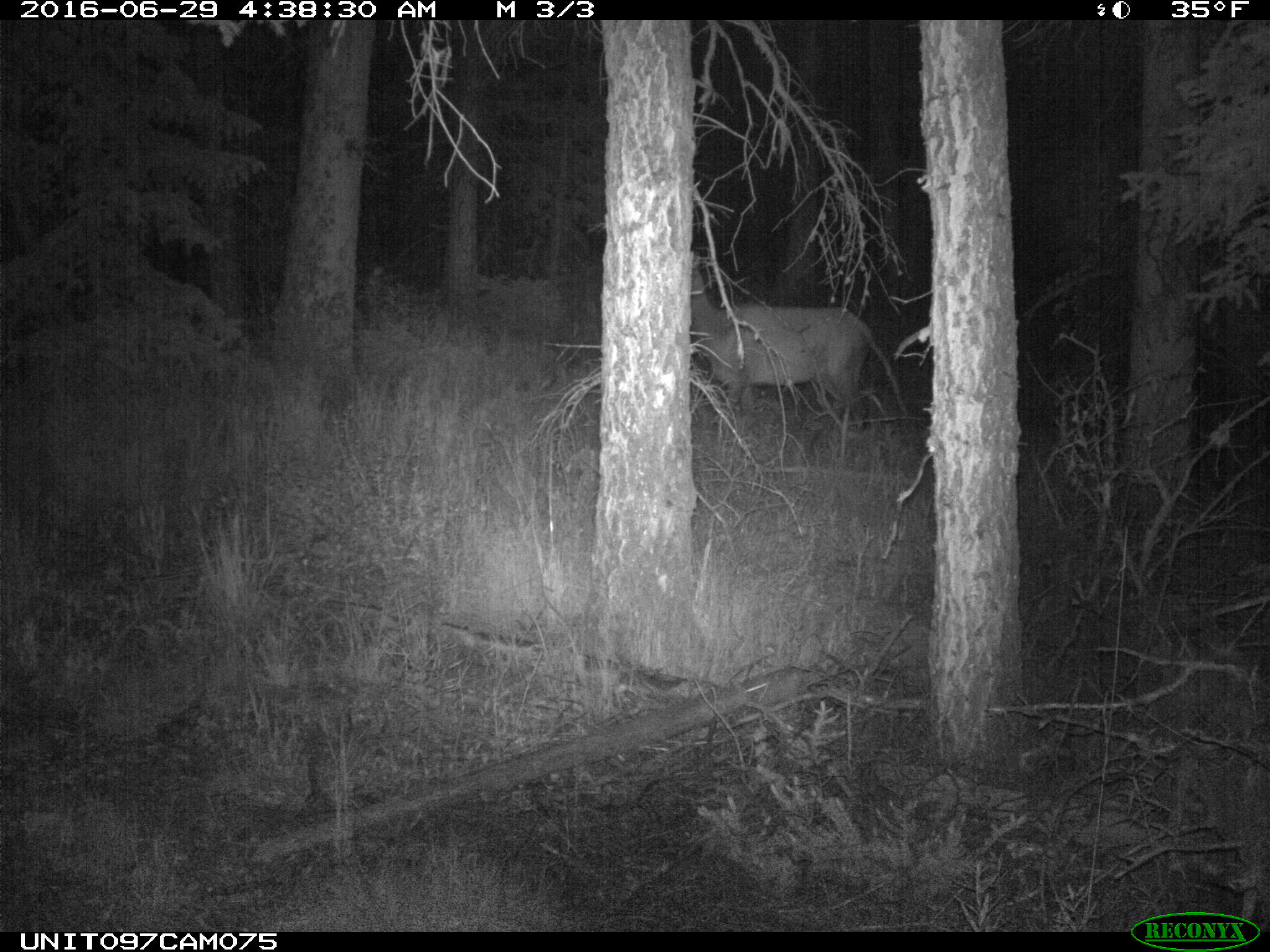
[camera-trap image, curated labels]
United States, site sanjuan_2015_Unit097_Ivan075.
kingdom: Animalia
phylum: Chordata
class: Mammalia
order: Artiodactyla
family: Cervidae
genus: Cervus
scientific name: Cervus elaphus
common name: red deer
Cervus elaphus (red deer).